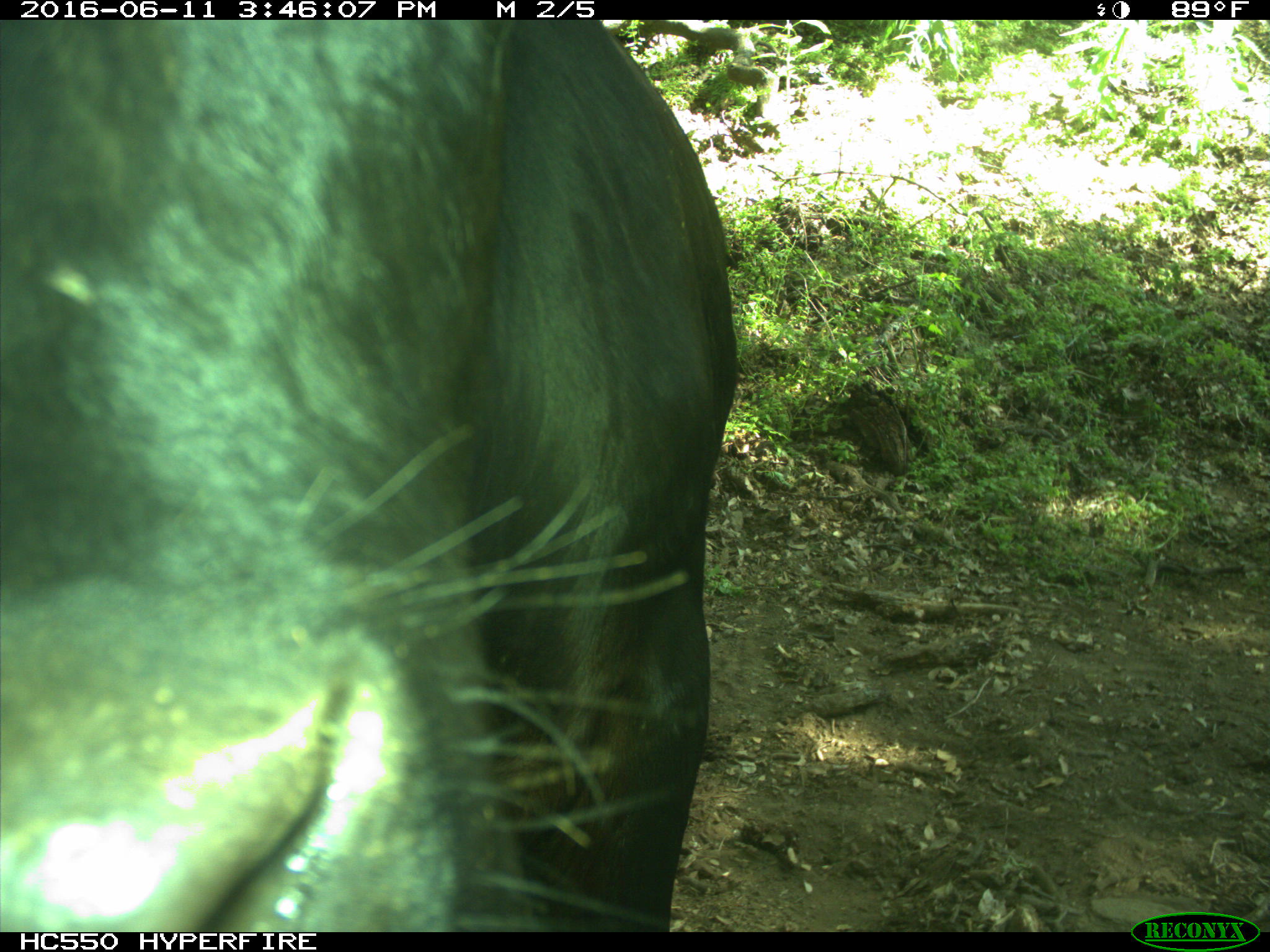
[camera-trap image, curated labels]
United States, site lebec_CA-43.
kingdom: Animalia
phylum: Chordata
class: Mammalia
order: Artiodactyla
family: Bovidae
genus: Bos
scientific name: Bos taurus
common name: domestic cow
Bos taurus (domestic cow).